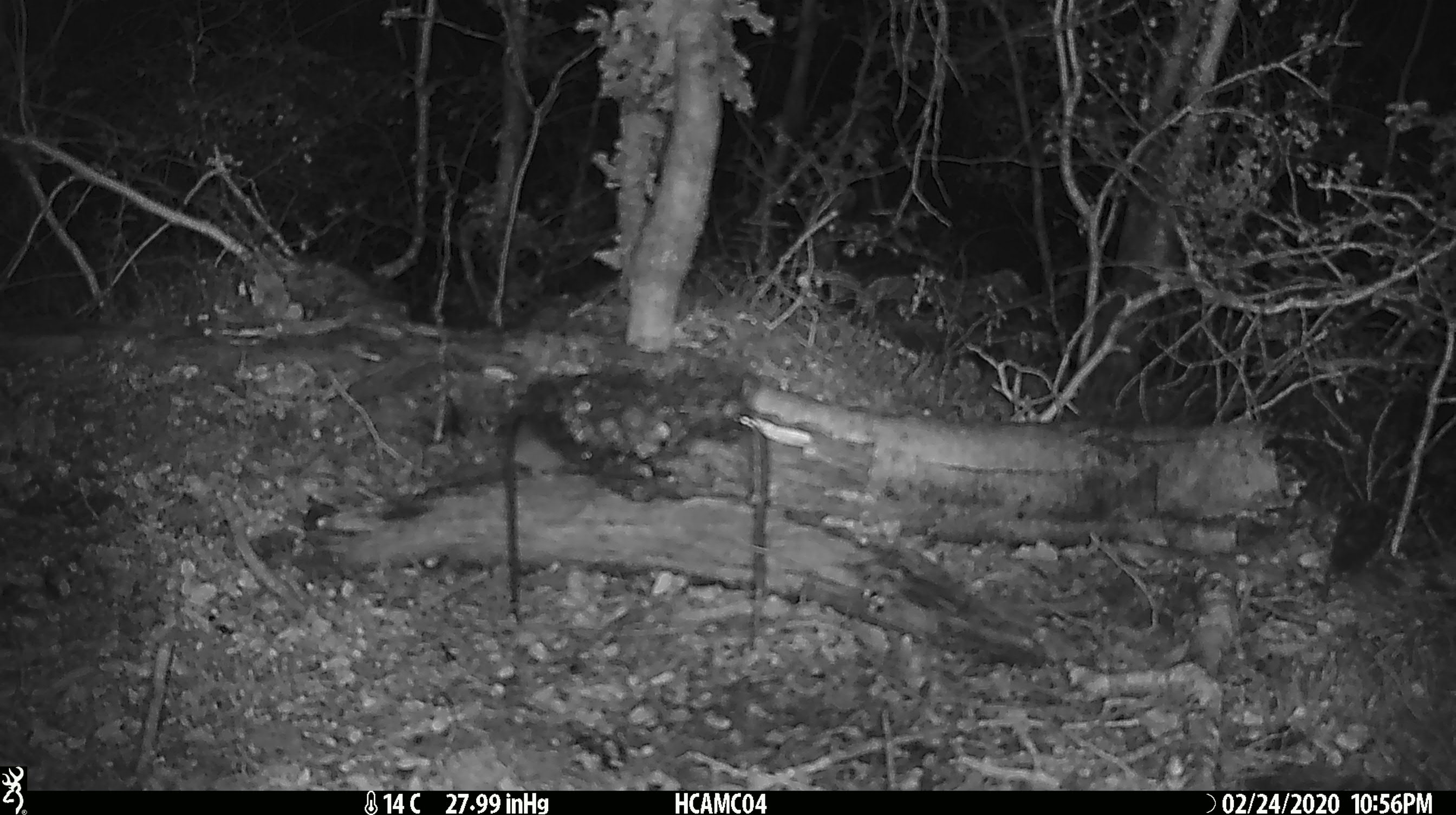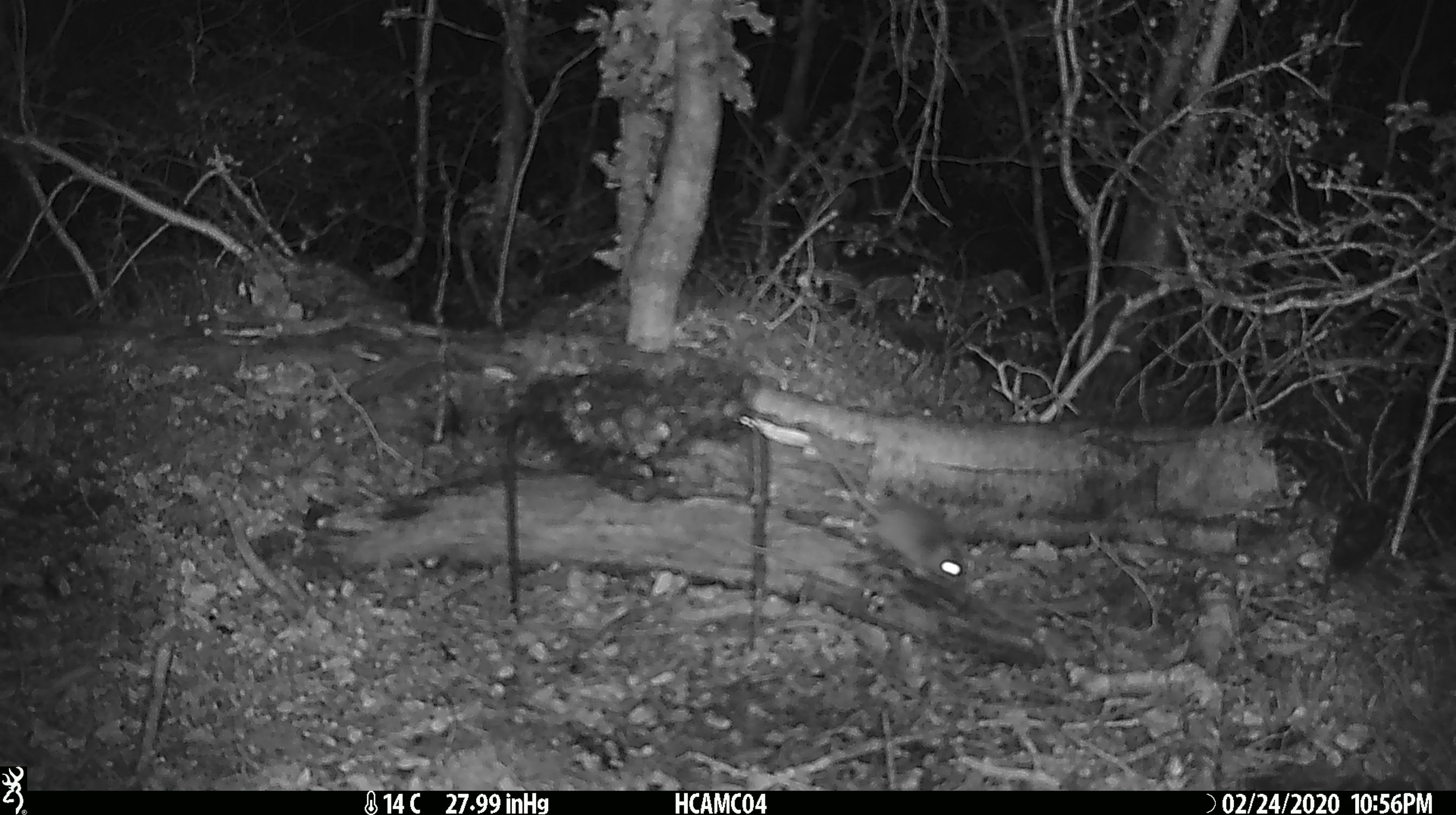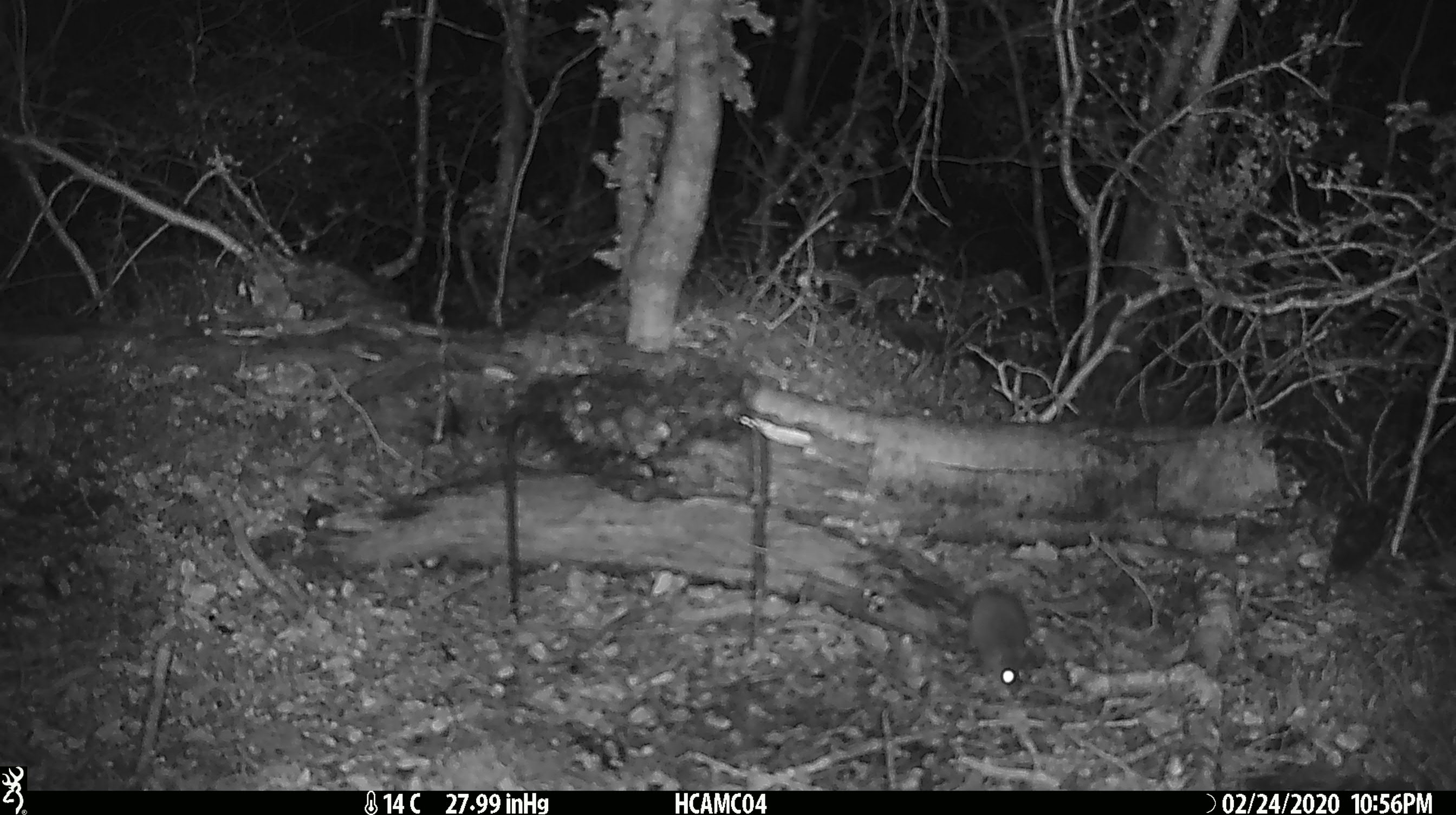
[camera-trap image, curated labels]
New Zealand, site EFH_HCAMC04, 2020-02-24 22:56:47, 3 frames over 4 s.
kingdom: Animalia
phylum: Chordata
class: Mammalia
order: Rodentia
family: Muridae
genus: Mus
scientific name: Mus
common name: mouse